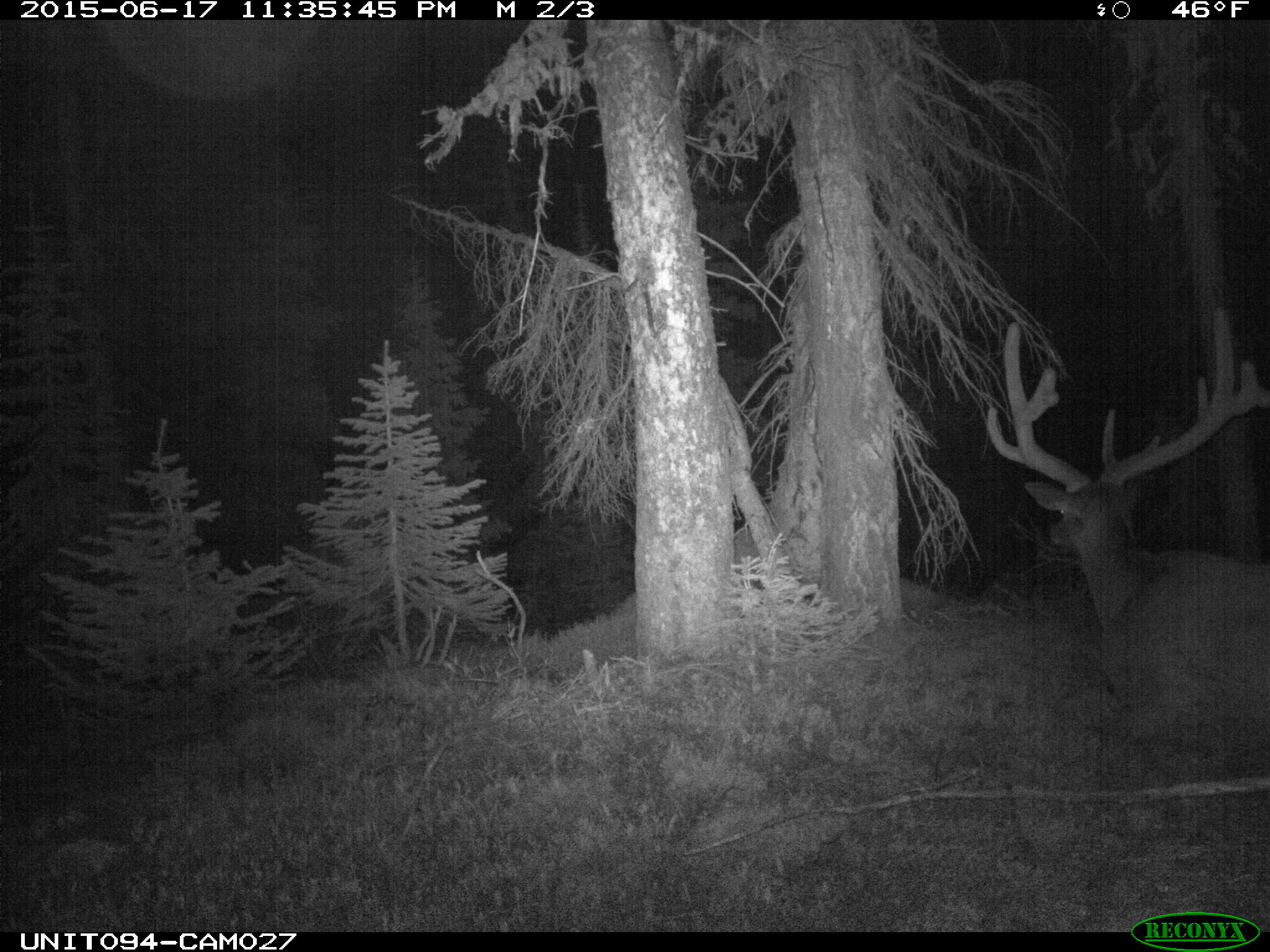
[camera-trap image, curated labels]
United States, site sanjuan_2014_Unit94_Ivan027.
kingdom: Animalia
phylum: Chordata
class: Mammalia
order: Artiodactyla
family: Cervidae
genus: Cervus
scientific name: Cervus elaphus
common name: red deer